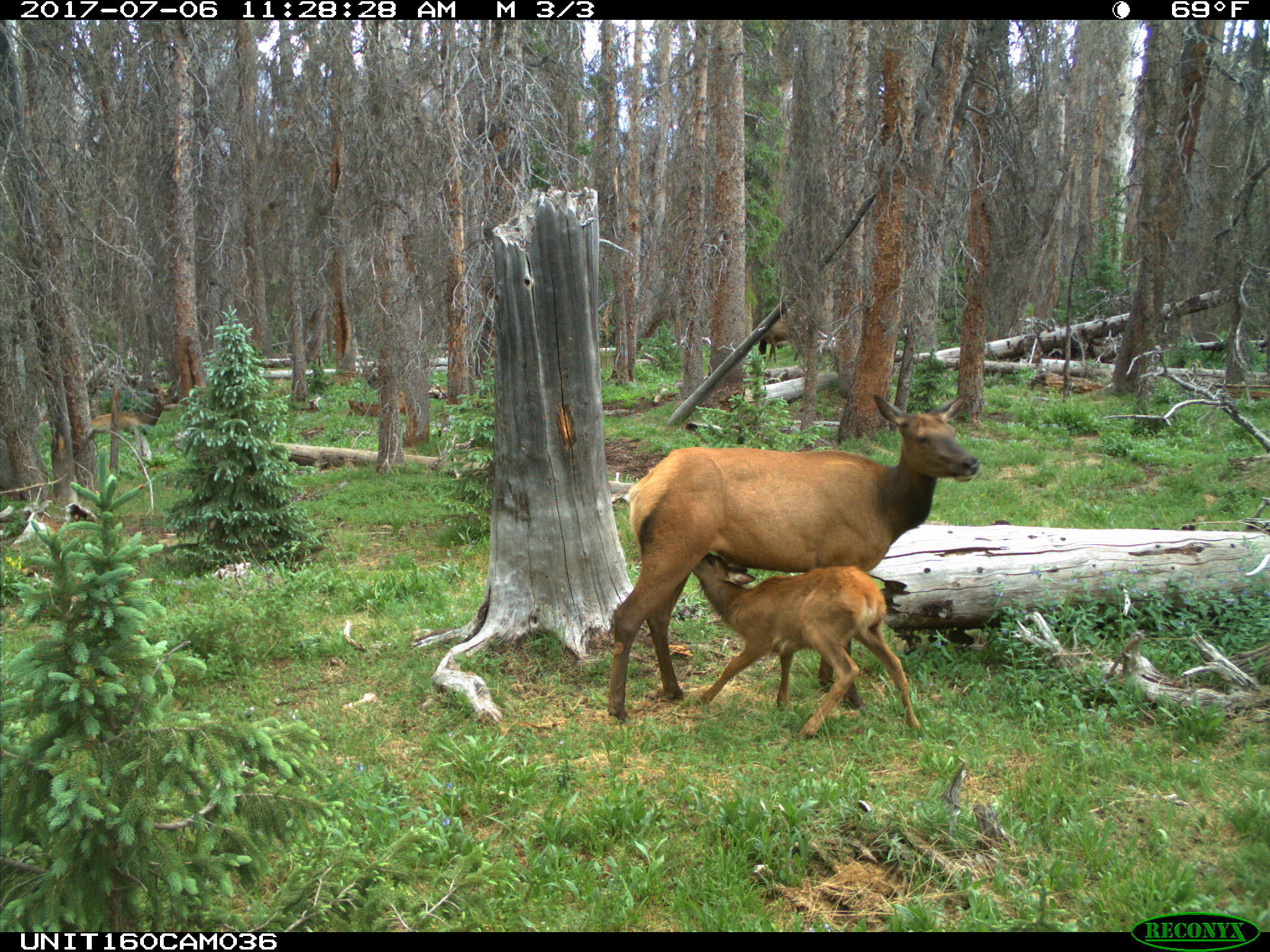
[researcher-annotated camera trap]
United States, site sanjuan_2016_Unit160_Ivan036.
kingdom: Animalia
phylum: Chordata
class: Mammalia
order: Artiodactyla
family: Cervidae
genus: Cervus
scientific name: Cervus elaphus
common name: red deer